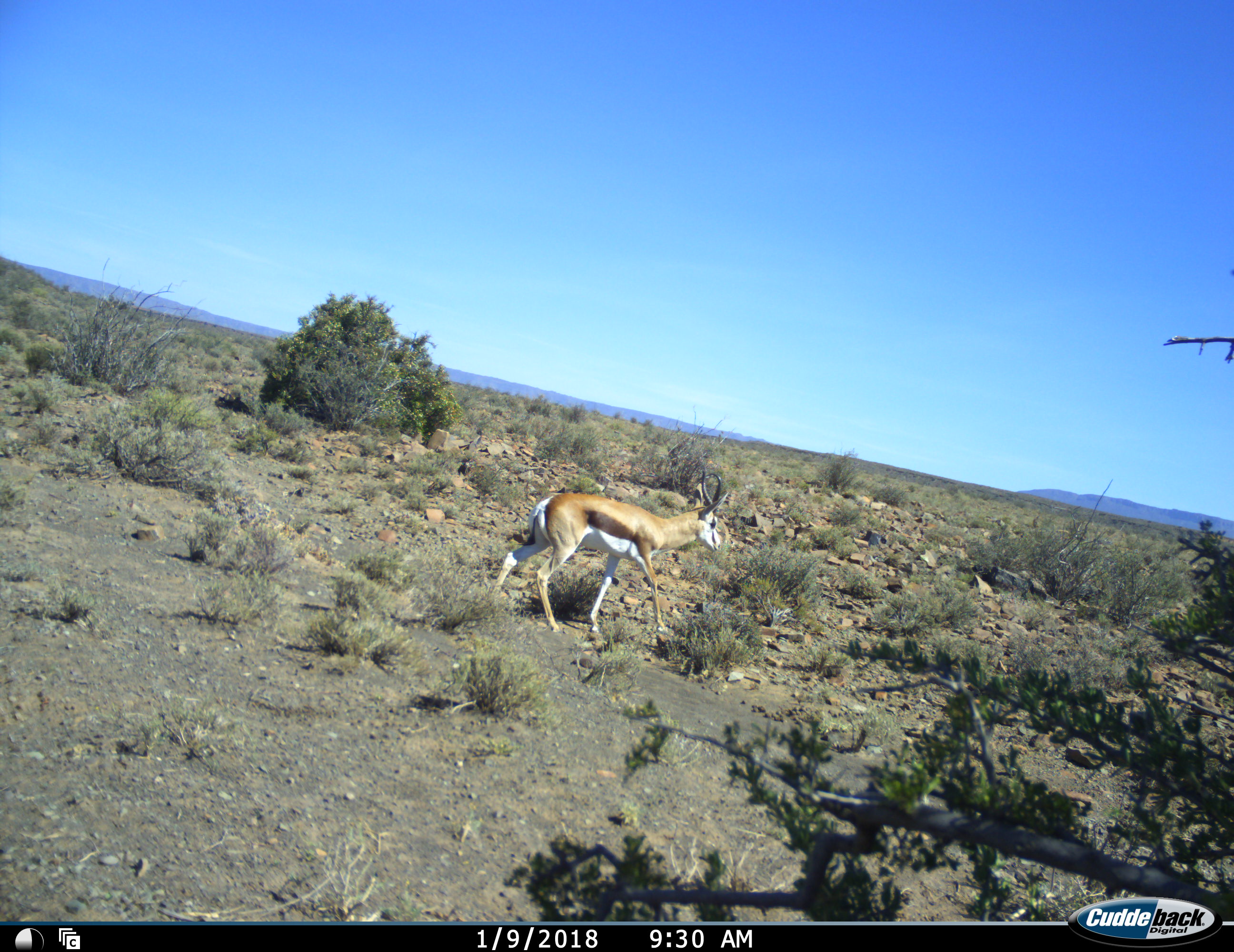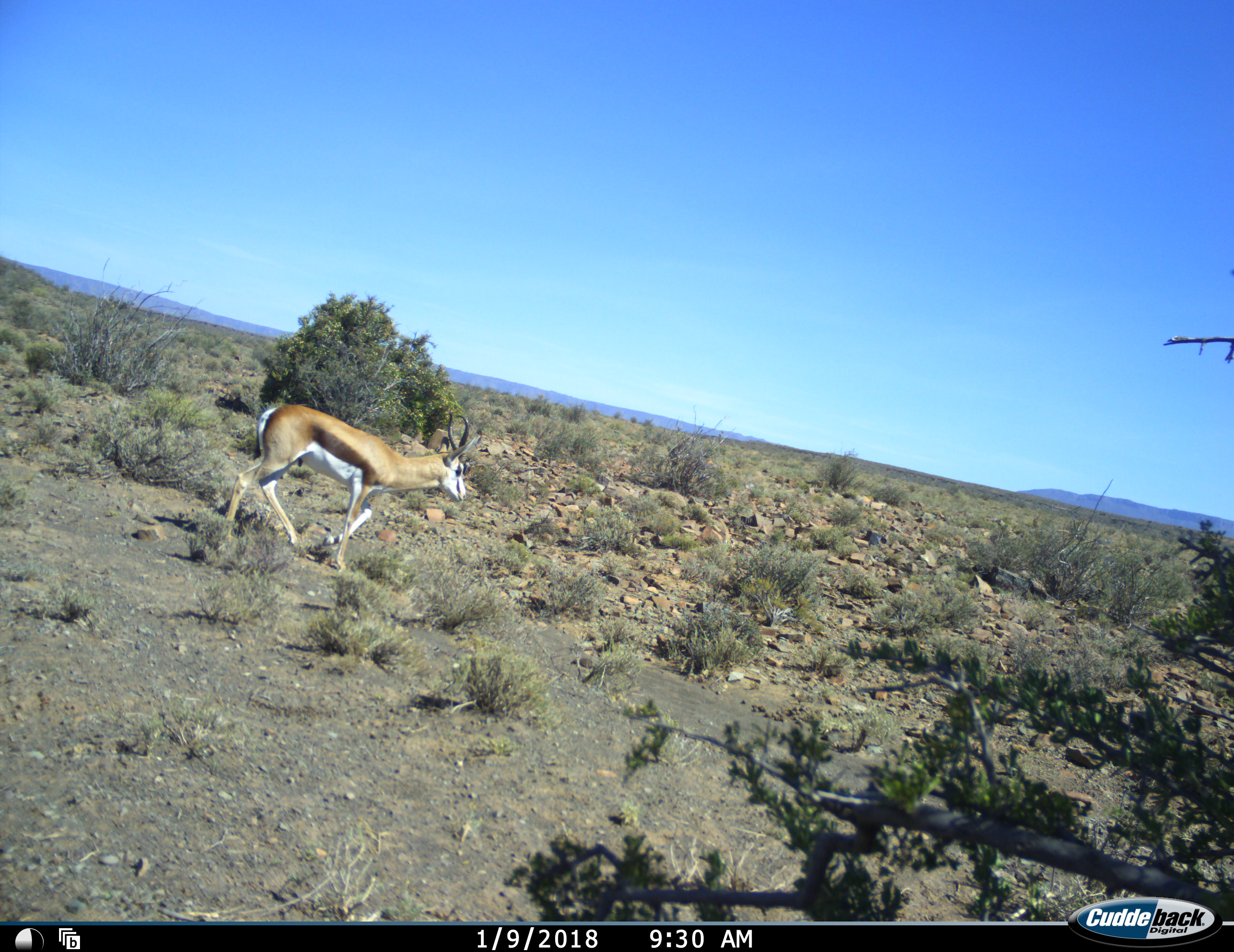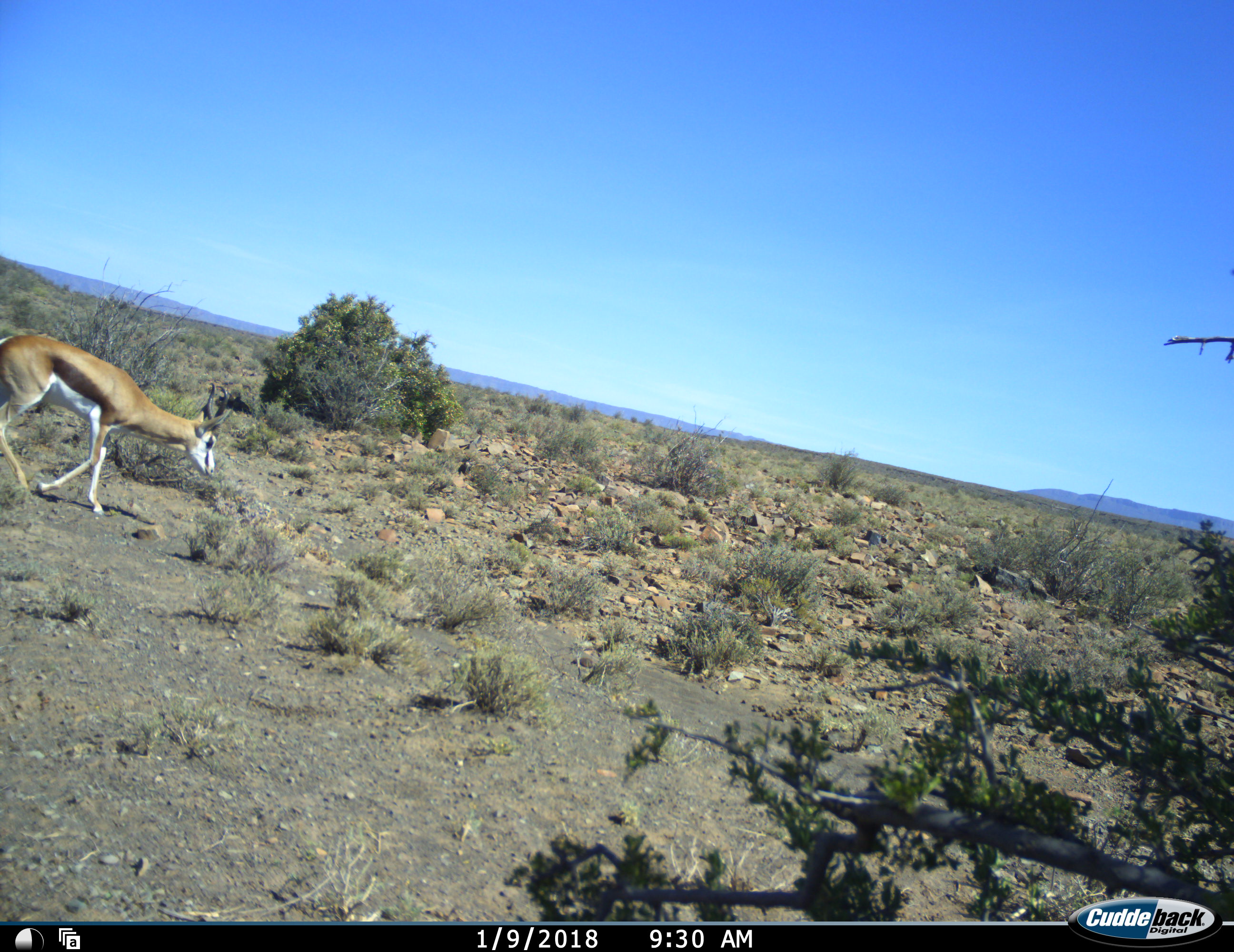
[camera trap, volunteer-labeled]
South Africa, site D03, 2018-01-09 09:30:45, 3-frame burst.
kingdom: Animalia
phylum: Chordata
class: Mammalia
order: Artiodactyla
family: Bovidae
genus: Antidorcas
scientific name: Antidorcas marsupialis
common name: springbok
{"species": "springbok (Antidorcas marsupialis)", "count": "1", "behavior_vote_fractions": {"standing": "30%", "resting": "0%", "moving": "80%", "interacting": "0%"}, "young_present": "0%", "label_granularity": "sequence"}